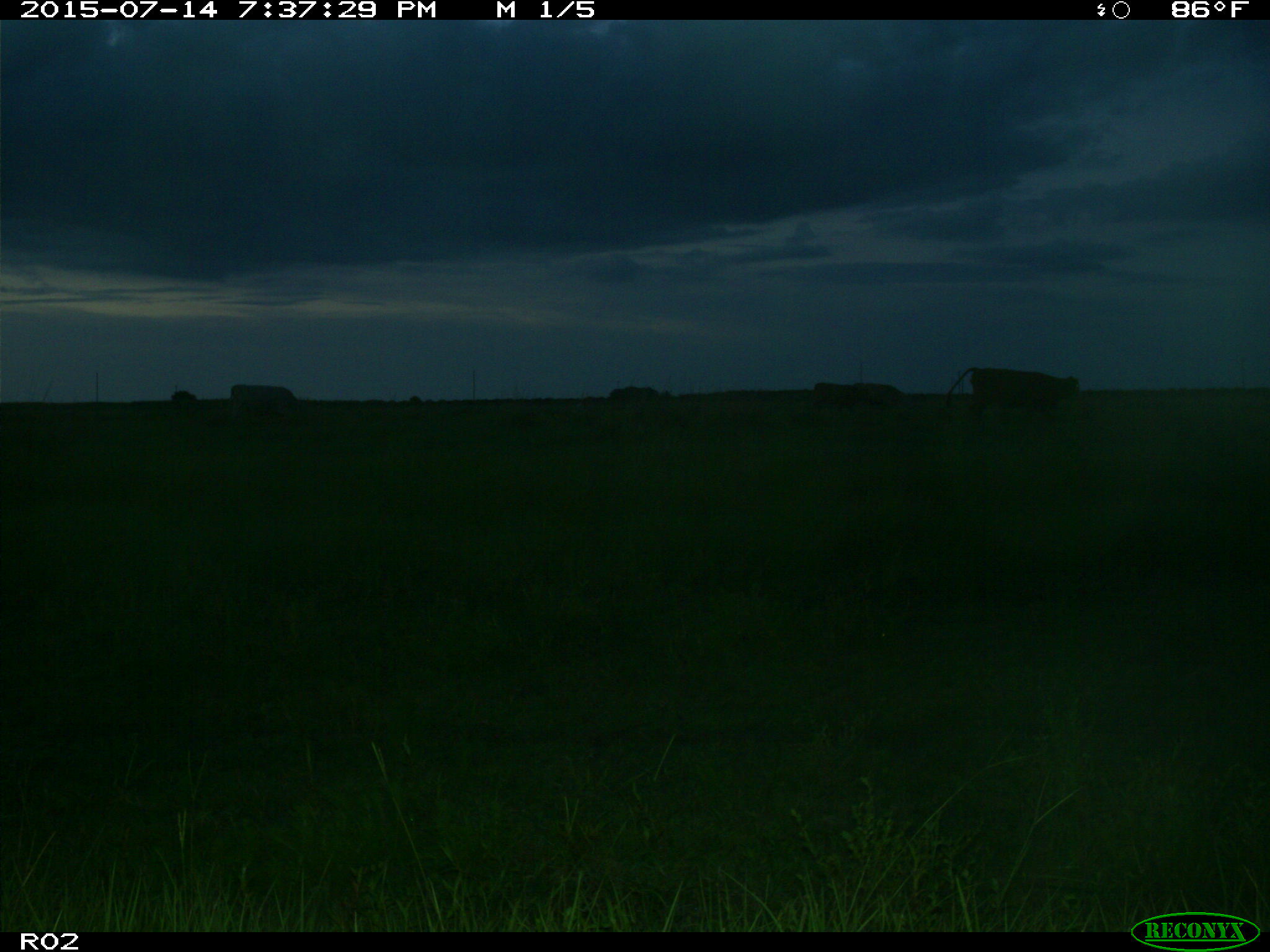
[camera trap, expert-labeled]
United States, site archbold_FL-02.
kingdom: Animalia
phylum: Chordata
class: Mammalia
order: Artiodactyla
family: Bovidae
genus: Bos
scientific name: Bos taurus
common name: domestic cow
Bos taurus (domestic cow).